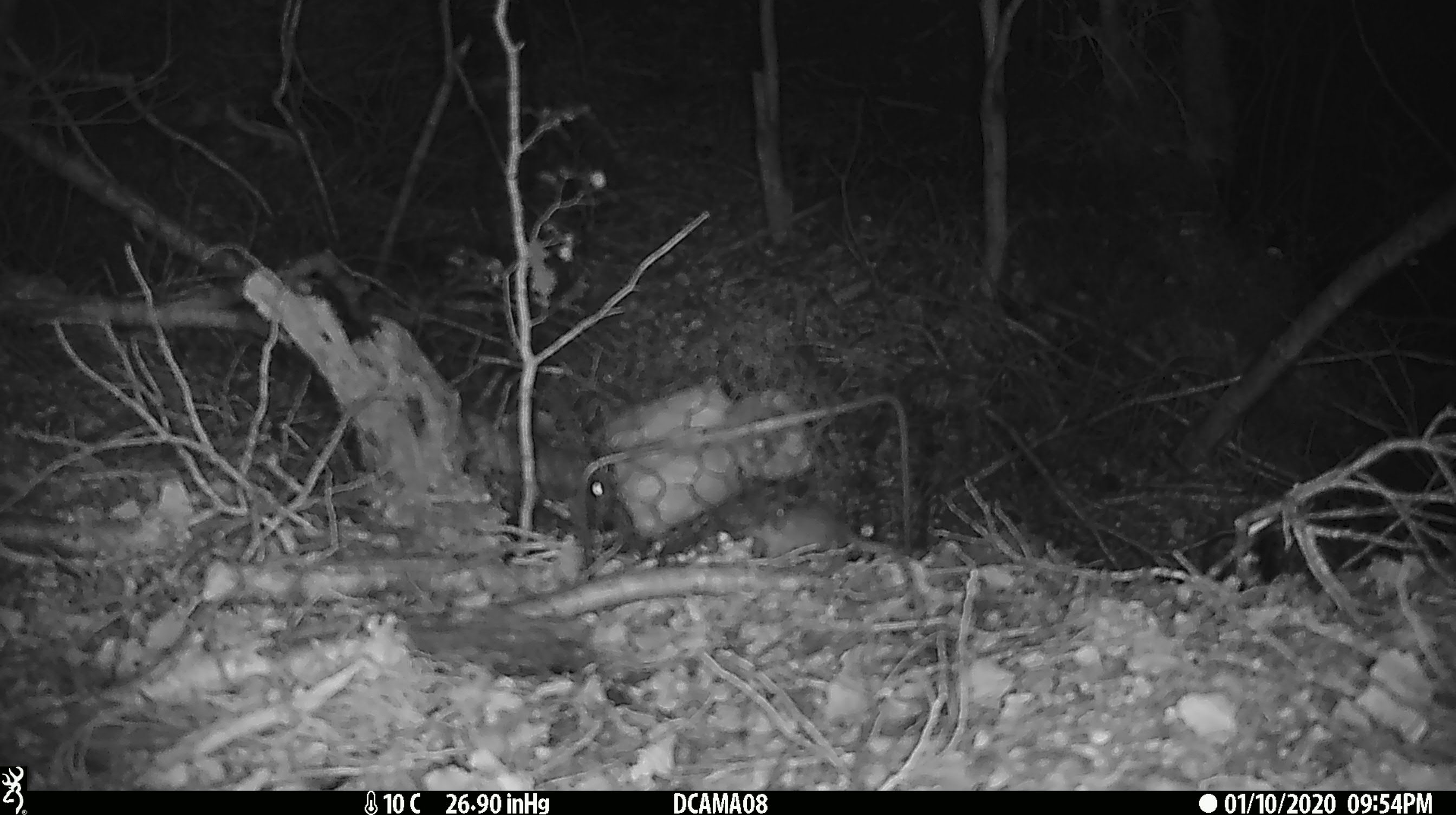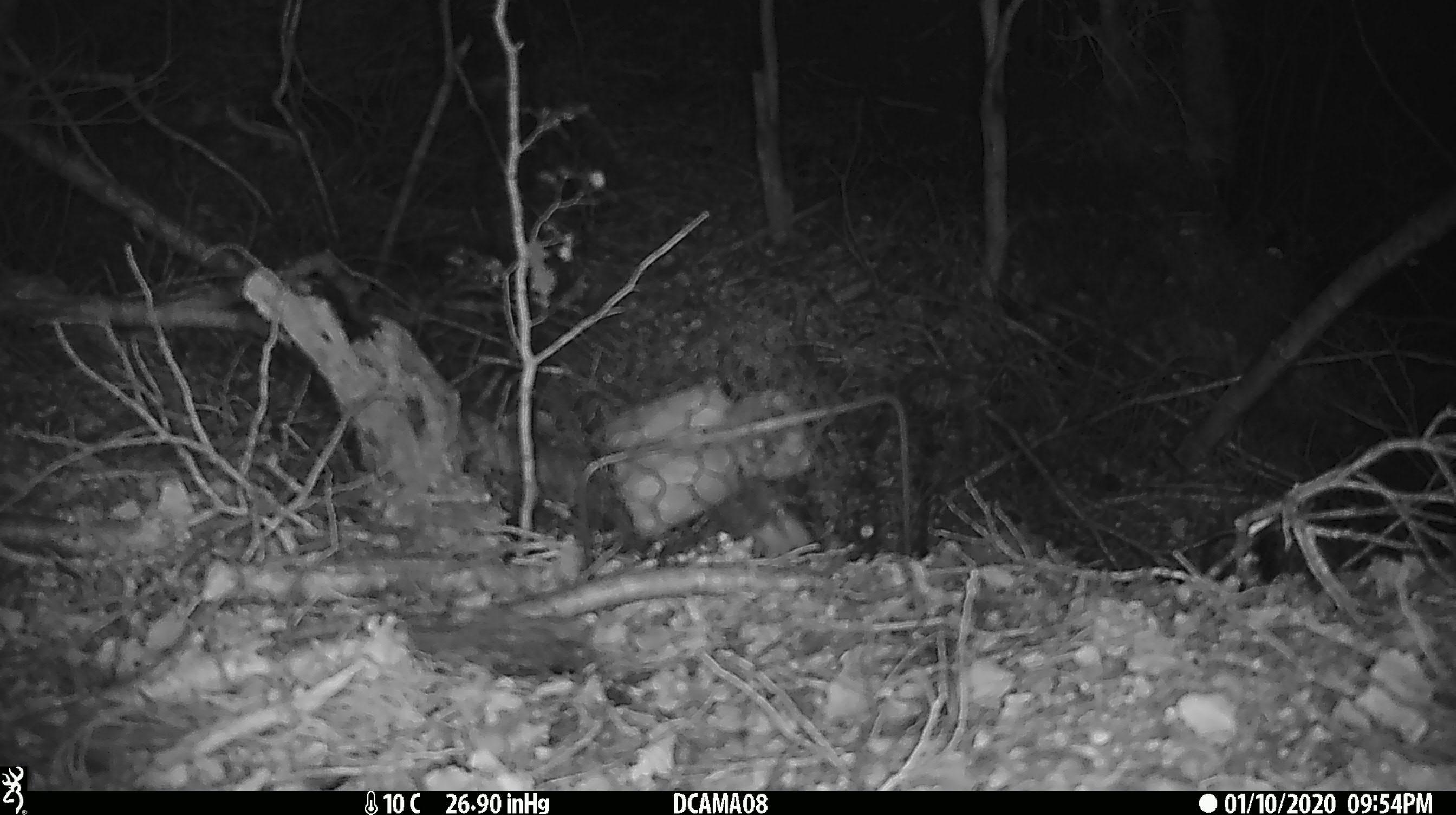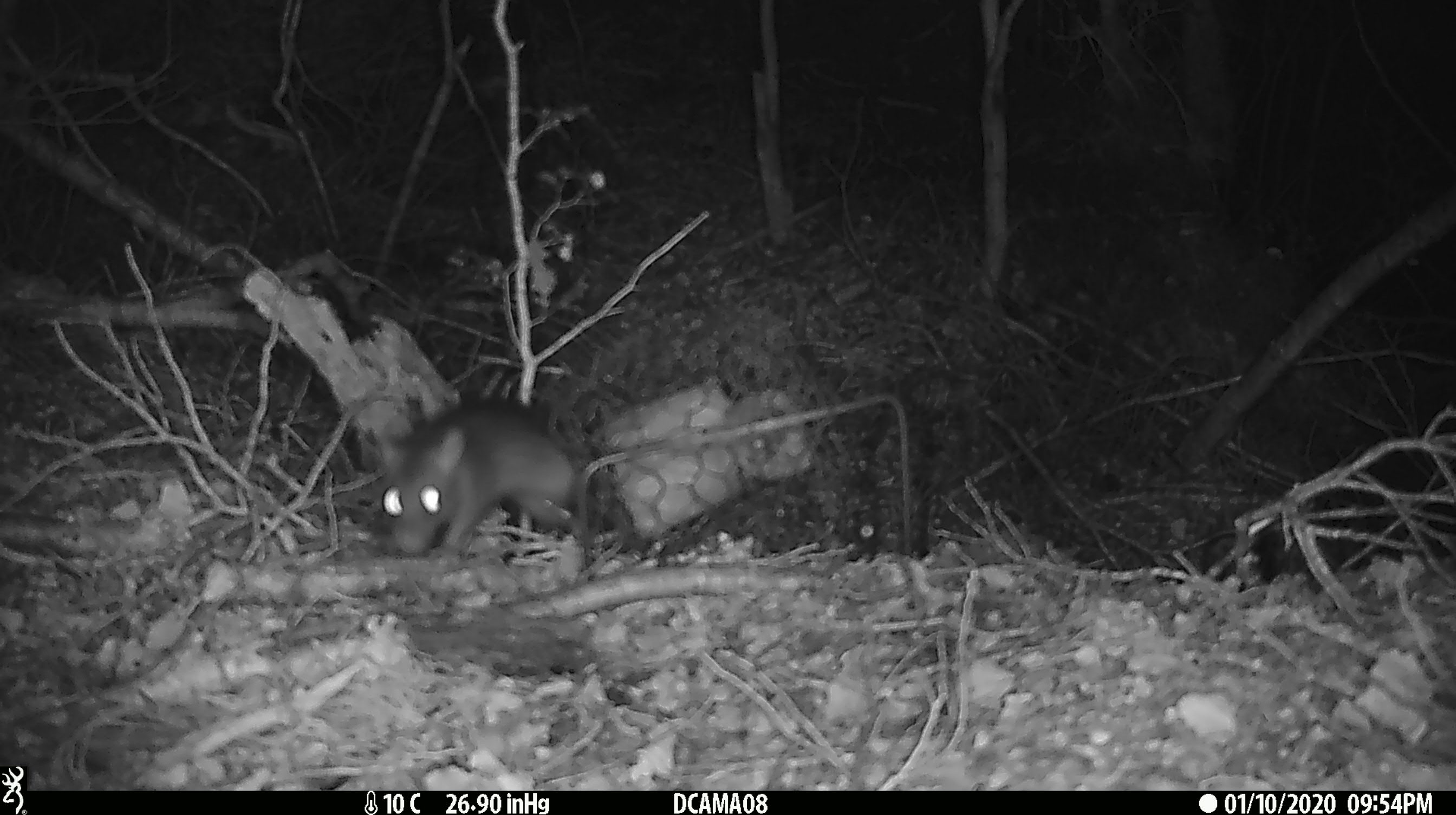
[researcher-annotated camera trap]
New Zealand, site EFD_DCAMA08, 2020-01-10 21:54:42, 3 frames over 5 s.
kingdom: Animalia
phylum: Chordata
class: Mammalia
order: Rodentia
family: Muridae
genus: Rattus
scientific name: Rattus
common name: rat